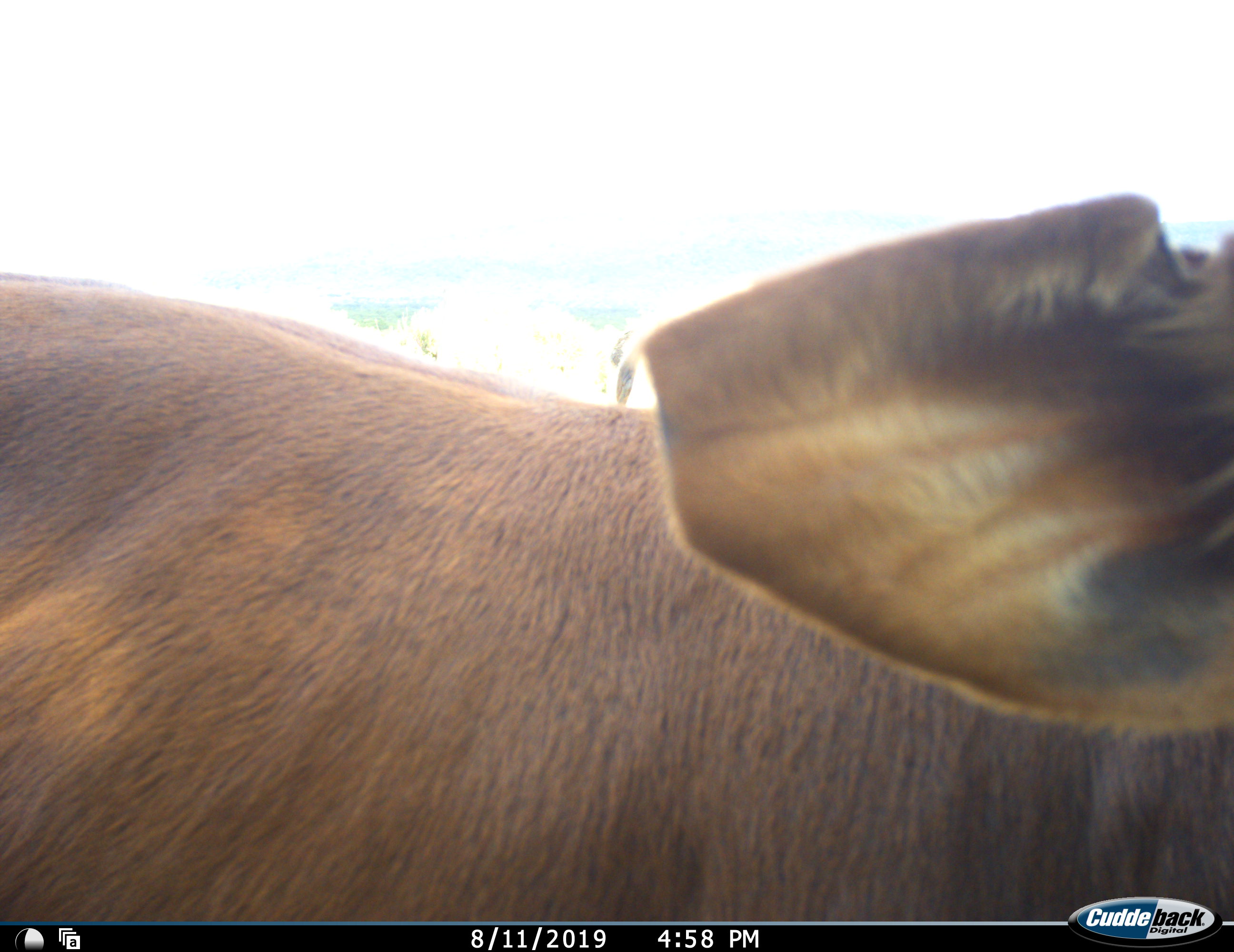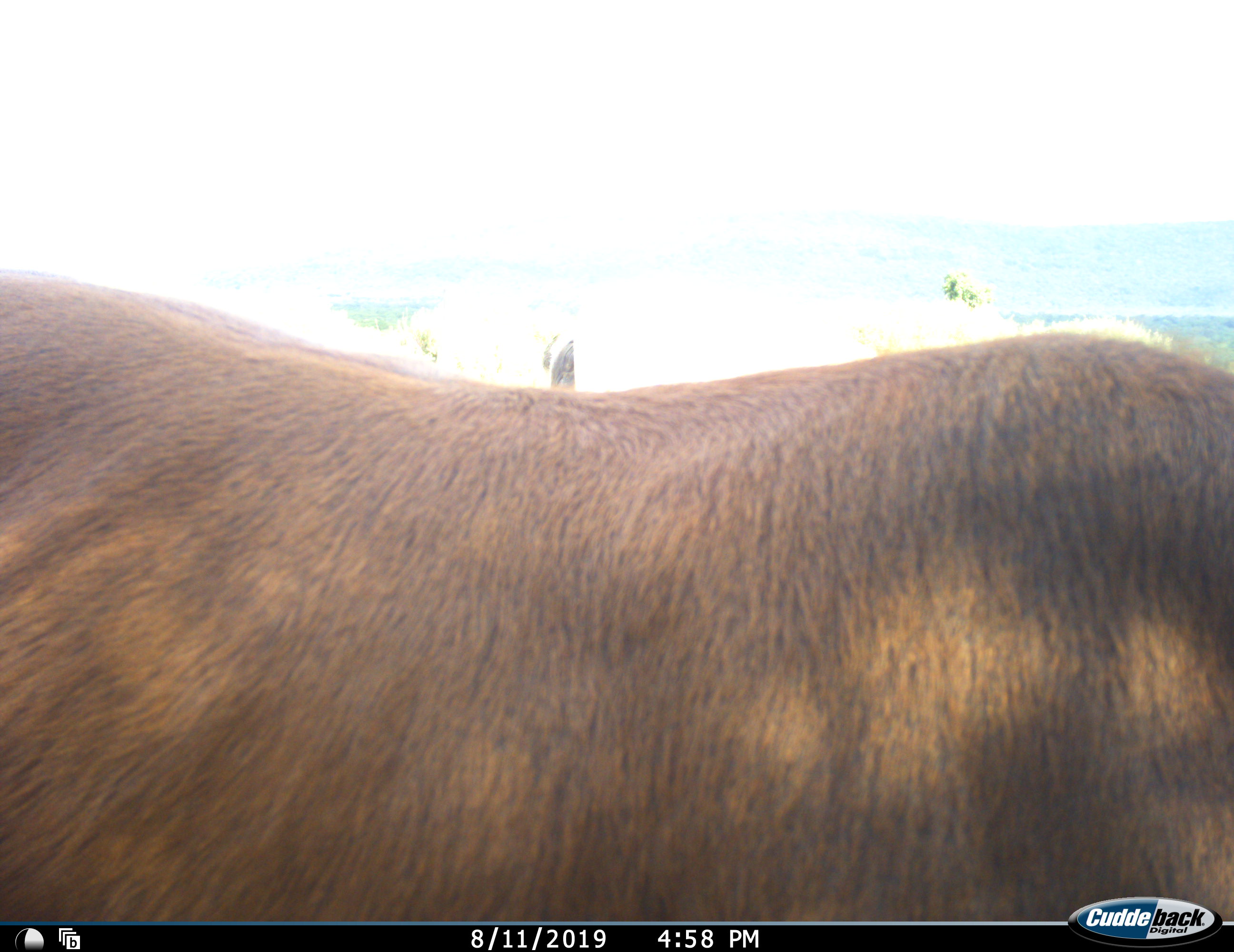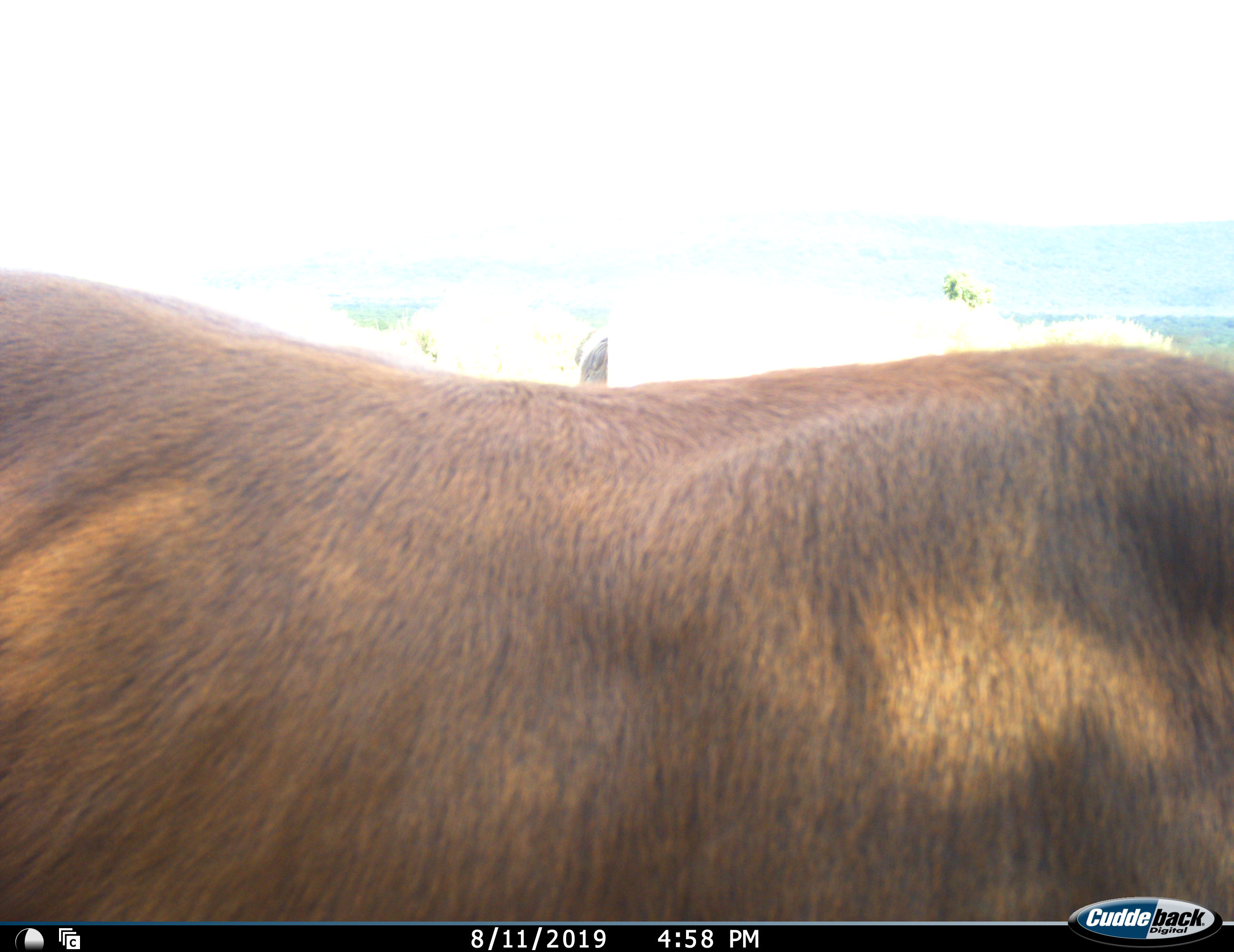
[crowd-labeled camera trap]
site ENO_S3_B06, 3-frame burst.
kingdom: Animalia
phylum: Chordata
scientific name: Vertebrata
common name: domestic animal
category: domesticanimal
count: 1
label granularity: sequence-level